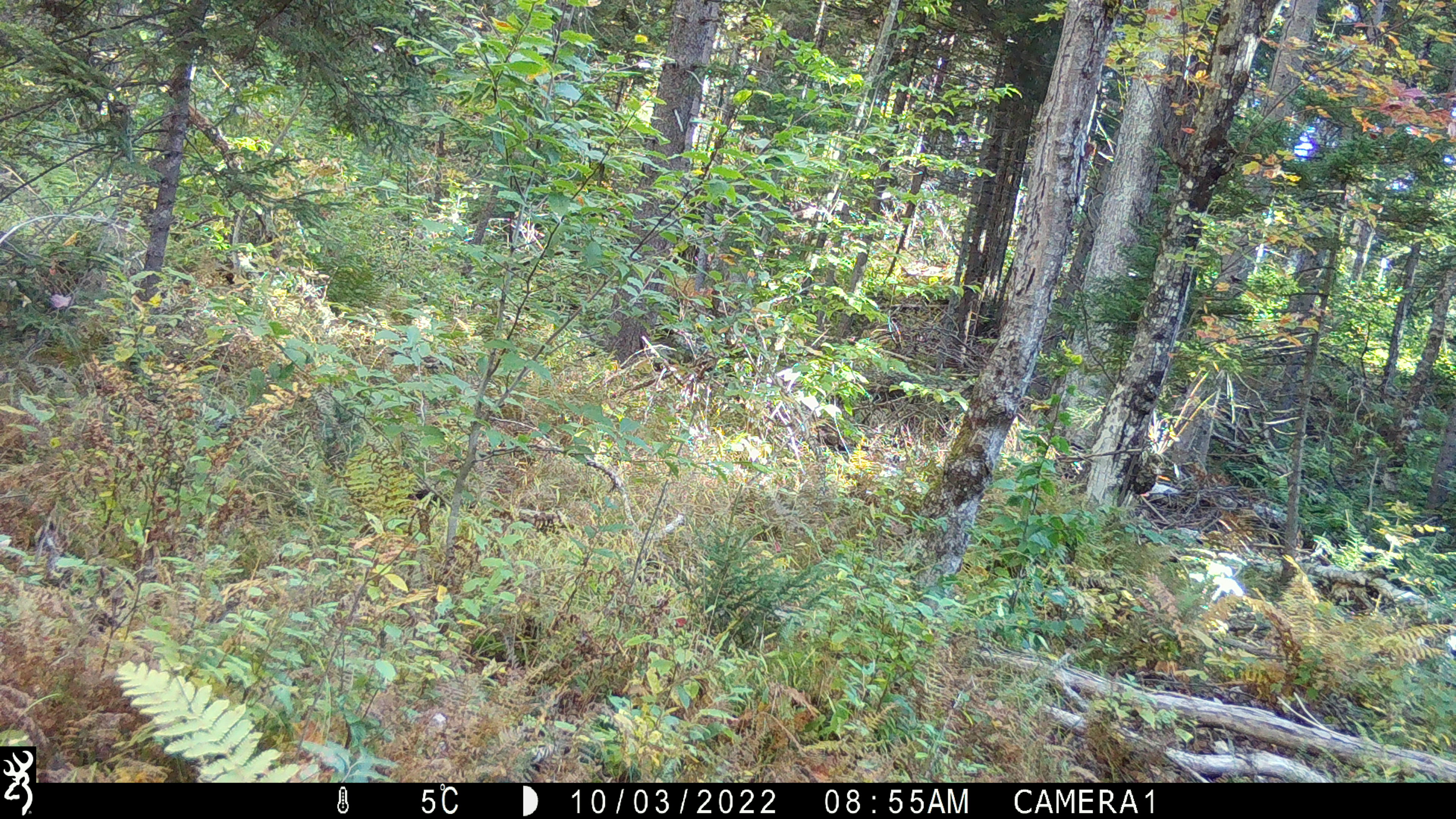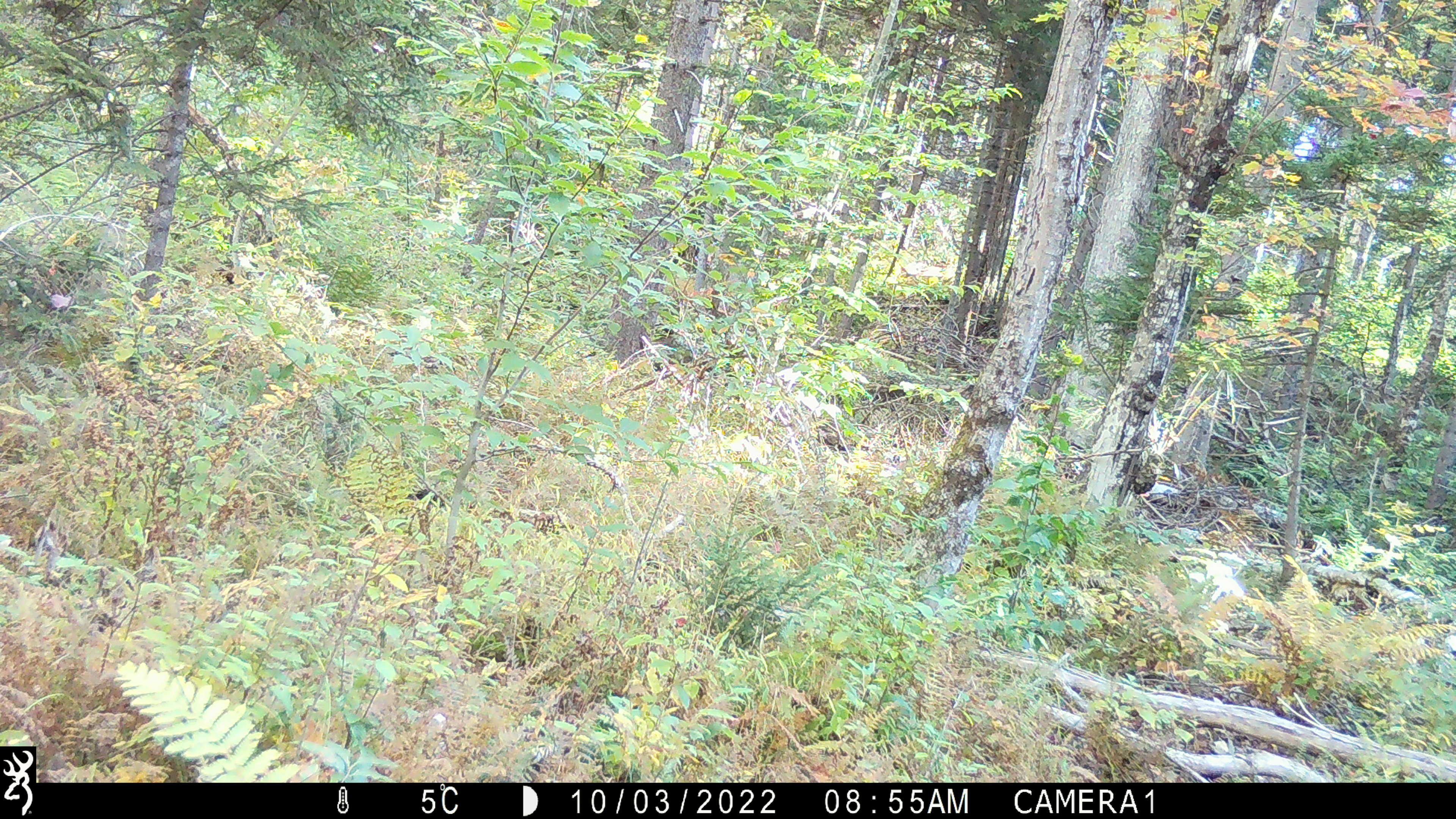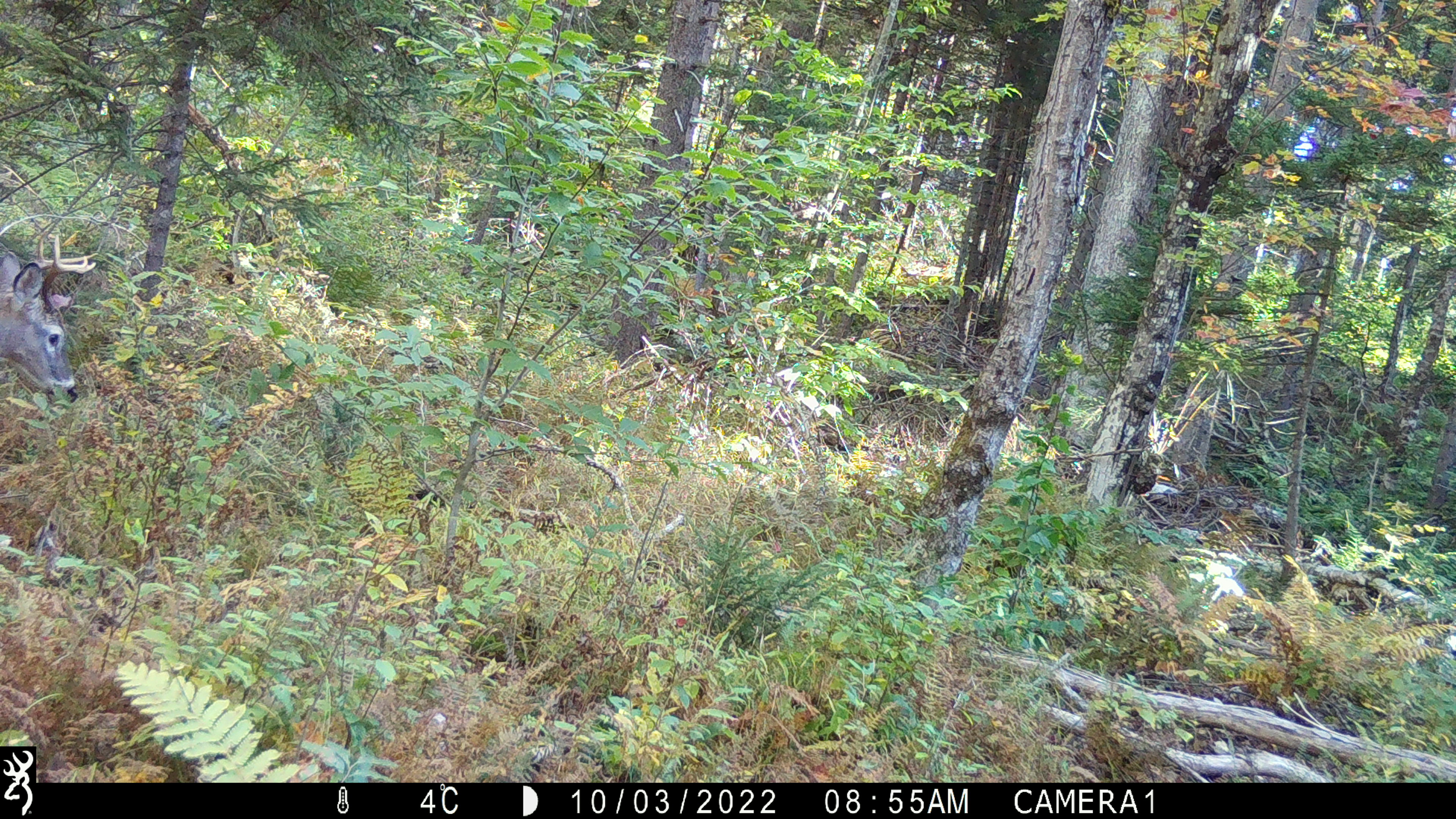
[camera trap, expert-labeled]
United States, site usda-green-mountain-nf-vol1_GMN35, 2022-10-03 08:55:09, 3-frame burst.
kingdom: Animalia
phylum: Chordata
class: Mammalia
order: Artiodactyla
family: Cervidae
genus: Odocoileus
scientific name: Odocoileus virginianus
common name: white-tailed deer